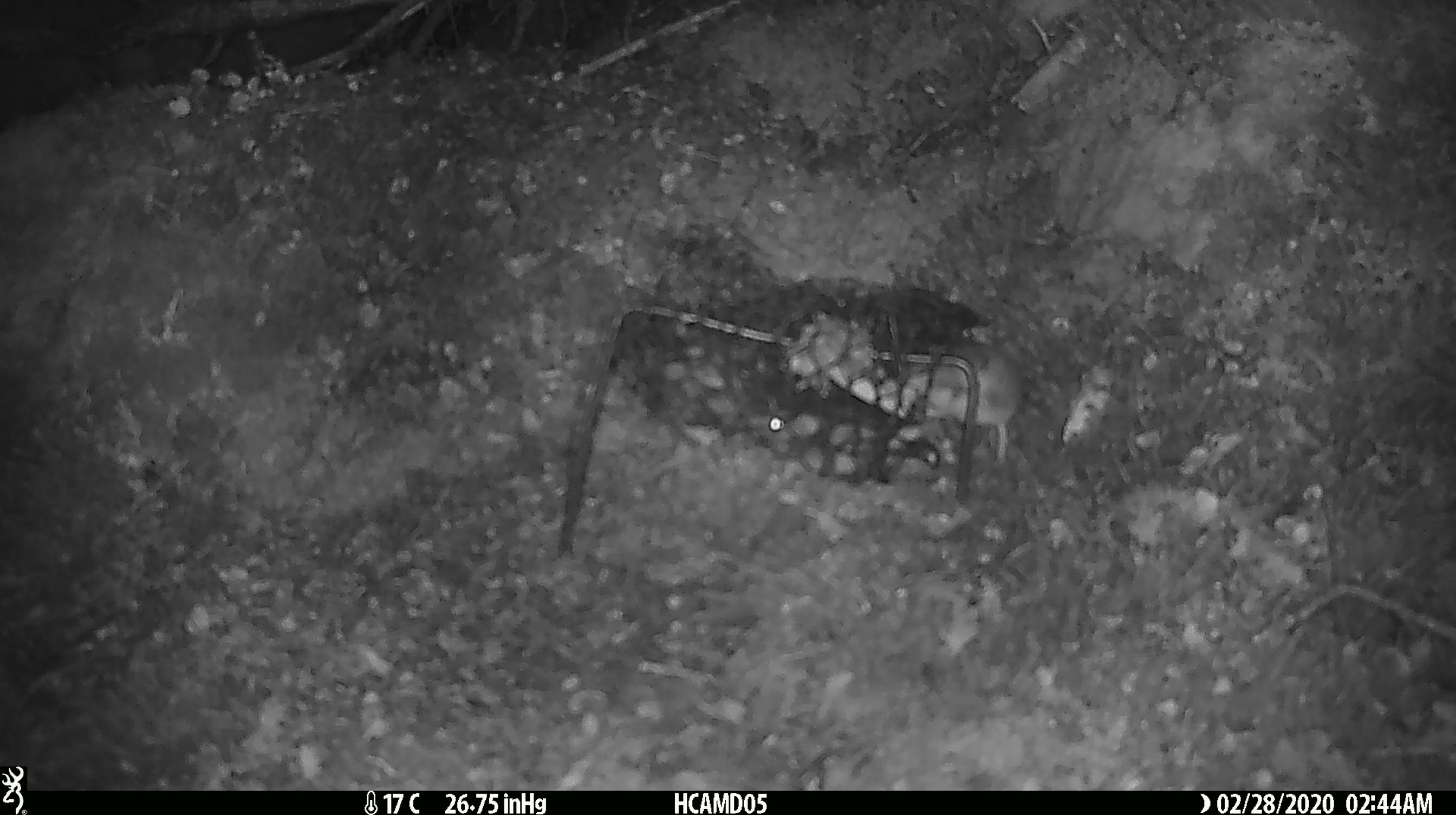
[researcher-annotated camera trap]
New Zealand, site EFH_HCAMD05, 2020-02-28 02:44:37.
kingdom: Animalia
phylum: Chordata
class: Mammalia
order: Rodentia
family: Muridae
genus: Mus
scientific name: Mus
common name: mouse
Mouse (Mus).